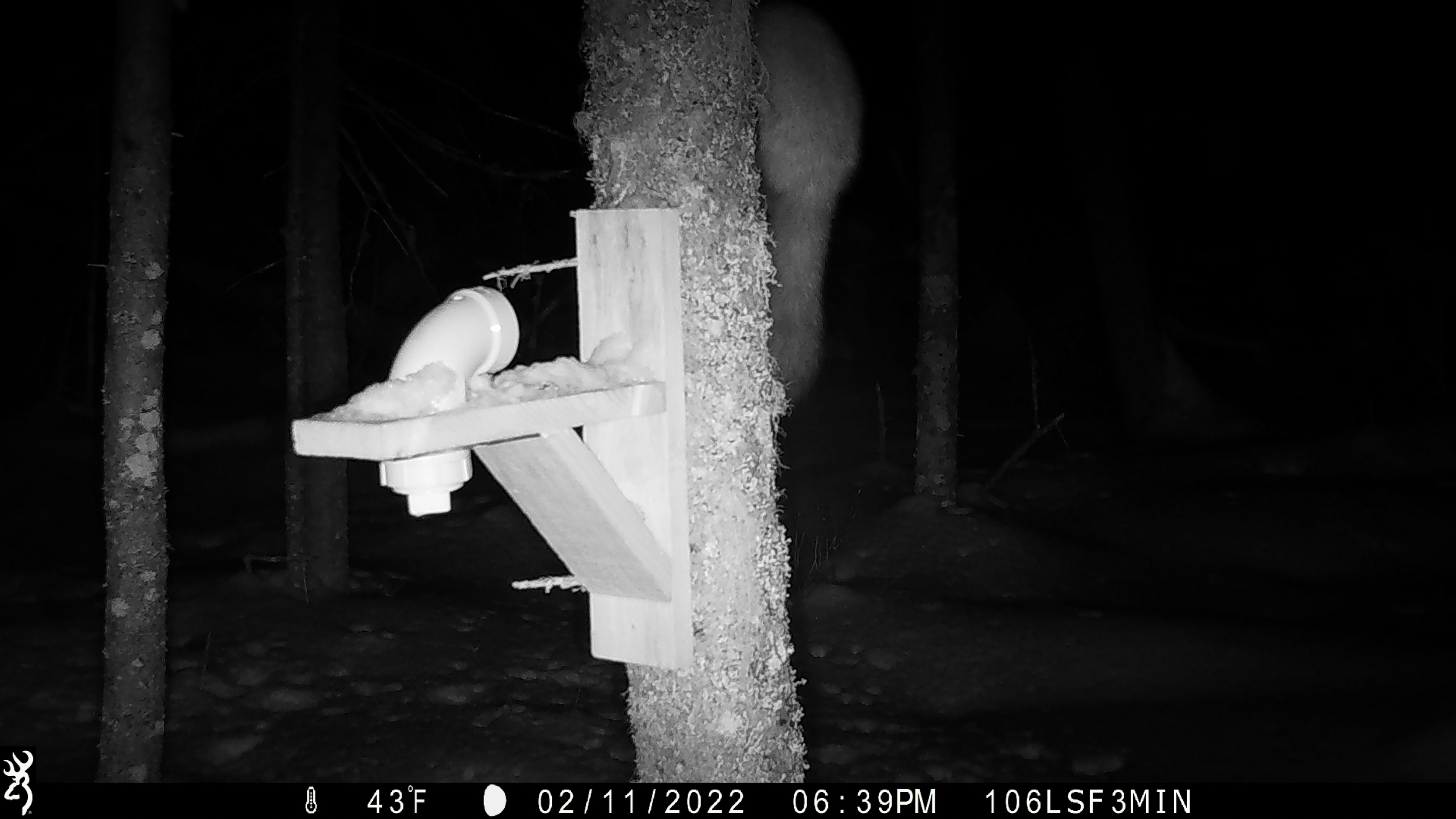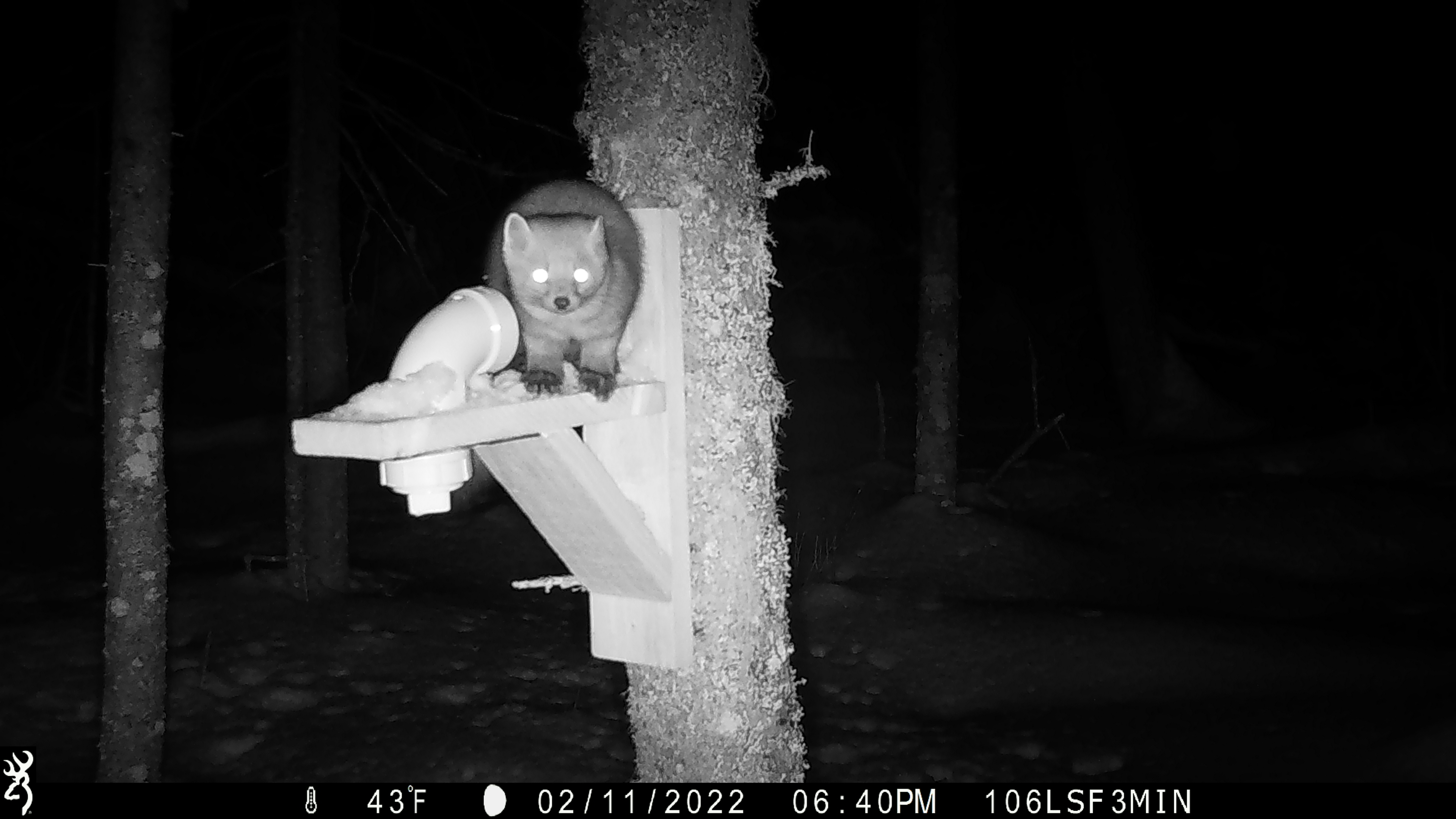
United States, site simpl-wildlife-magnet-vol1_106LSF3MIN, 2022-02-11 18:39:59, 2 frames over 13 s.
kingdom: Animalia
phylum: Chordata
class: Mammalia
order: Carnivora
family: Mustelidae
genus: Martes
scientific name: Martes americana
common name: american marten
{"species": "american marten (Martes americana)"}